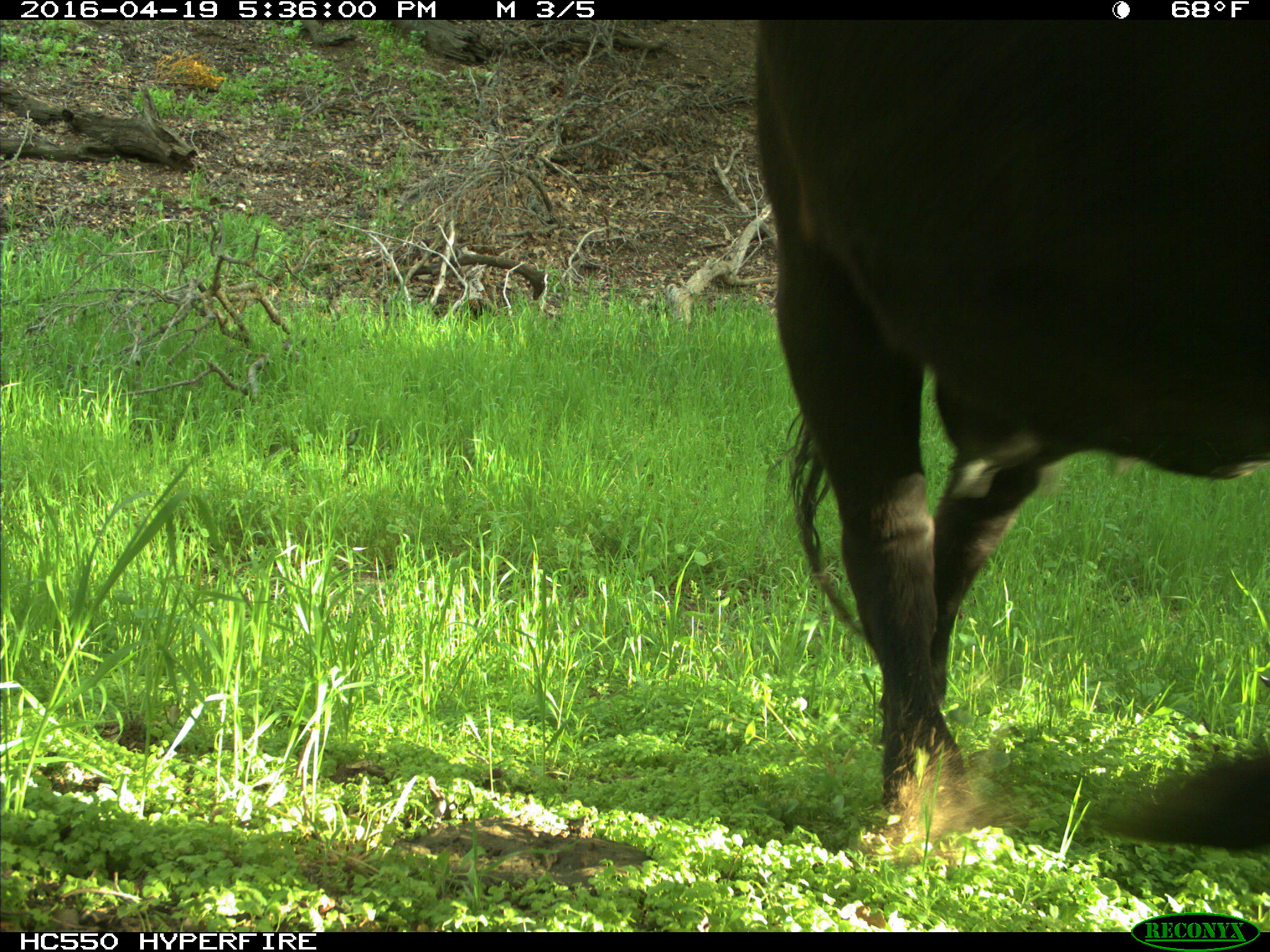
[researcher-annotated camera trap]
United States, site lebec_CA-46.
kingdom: Animalia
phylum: Chordata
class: Mammalia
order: Artiodactyla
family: Bovidae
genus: Bos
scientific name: Bos taurus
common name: domestic cow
Bos taurus (domestic cow).